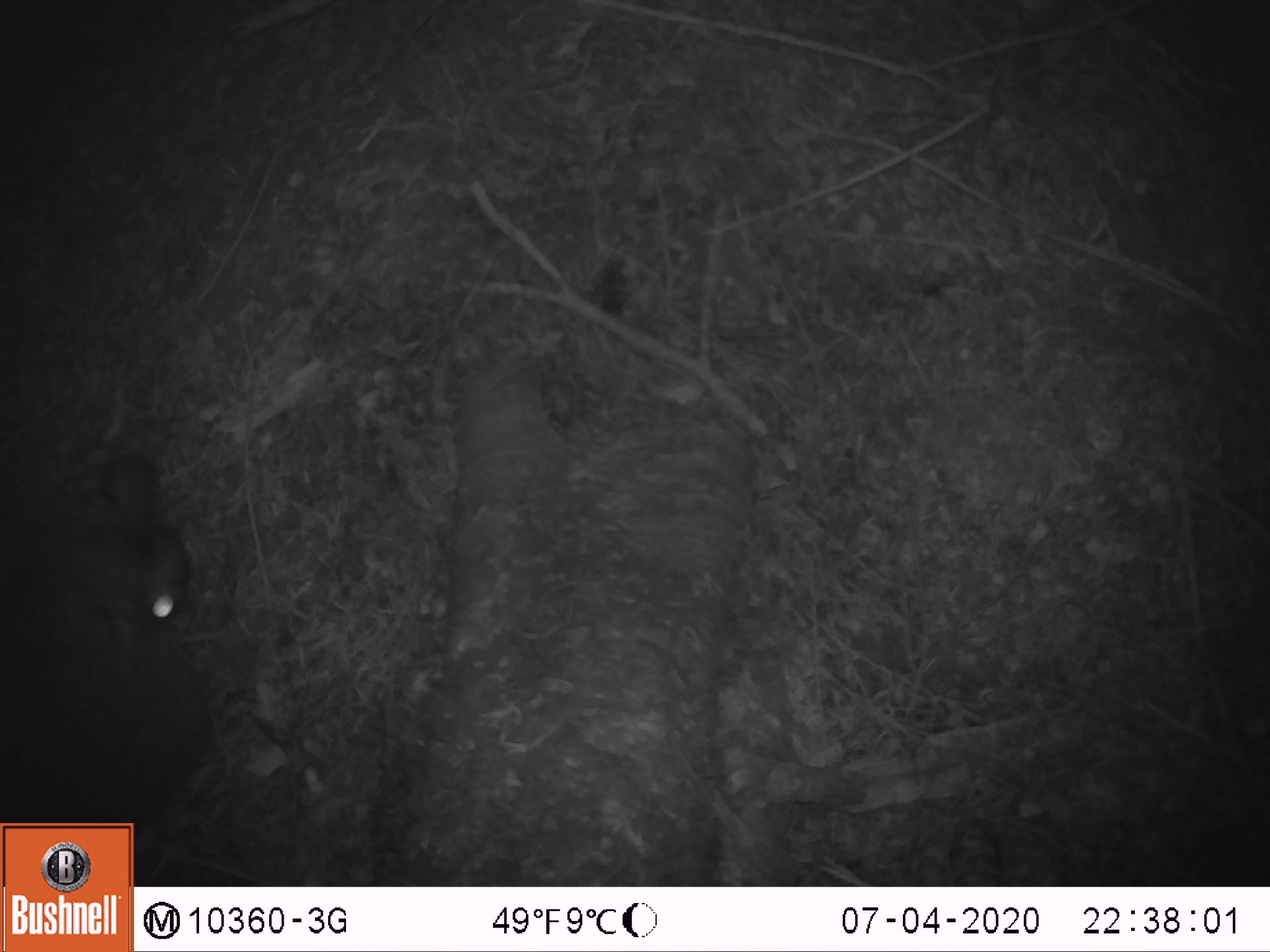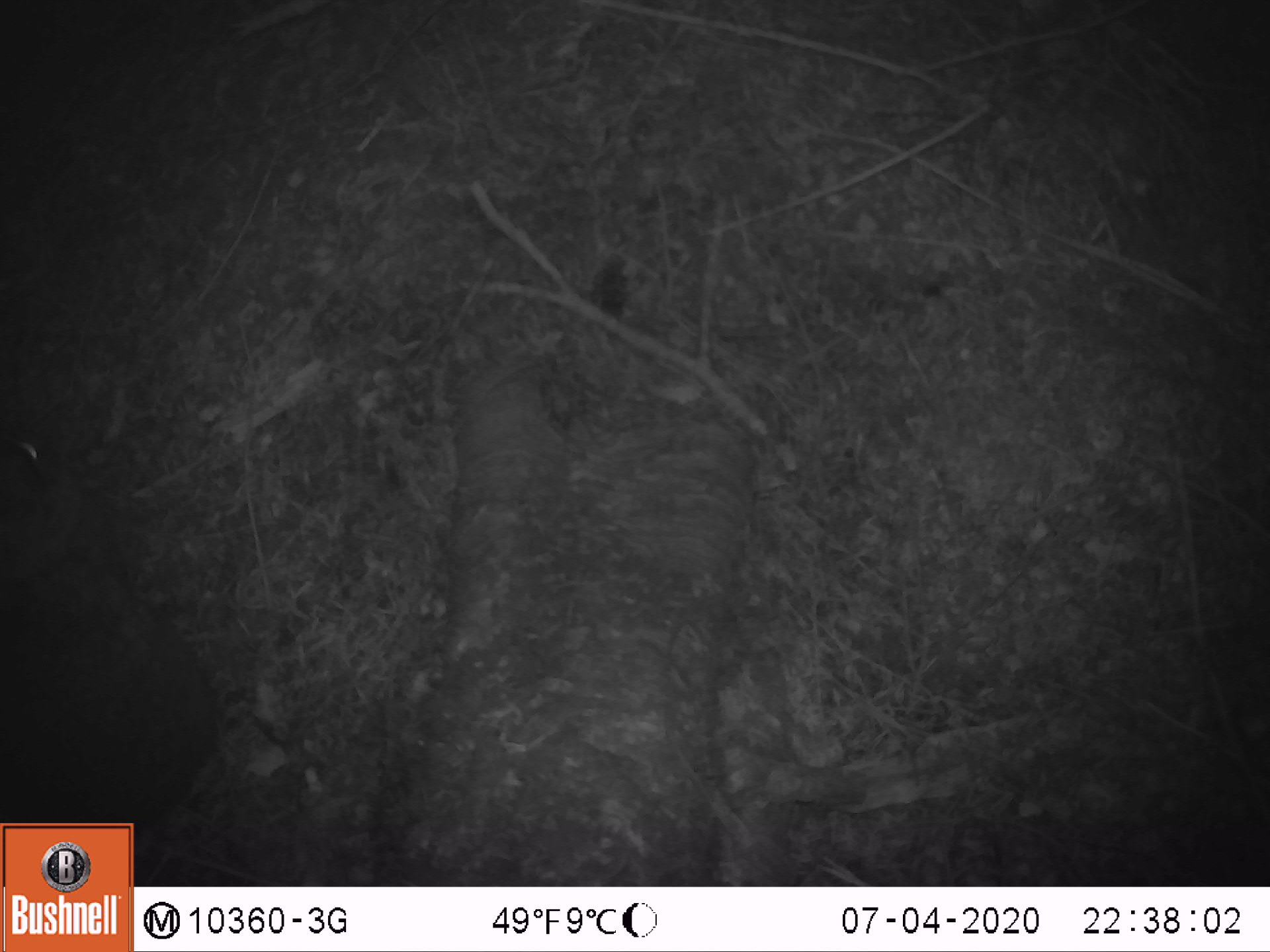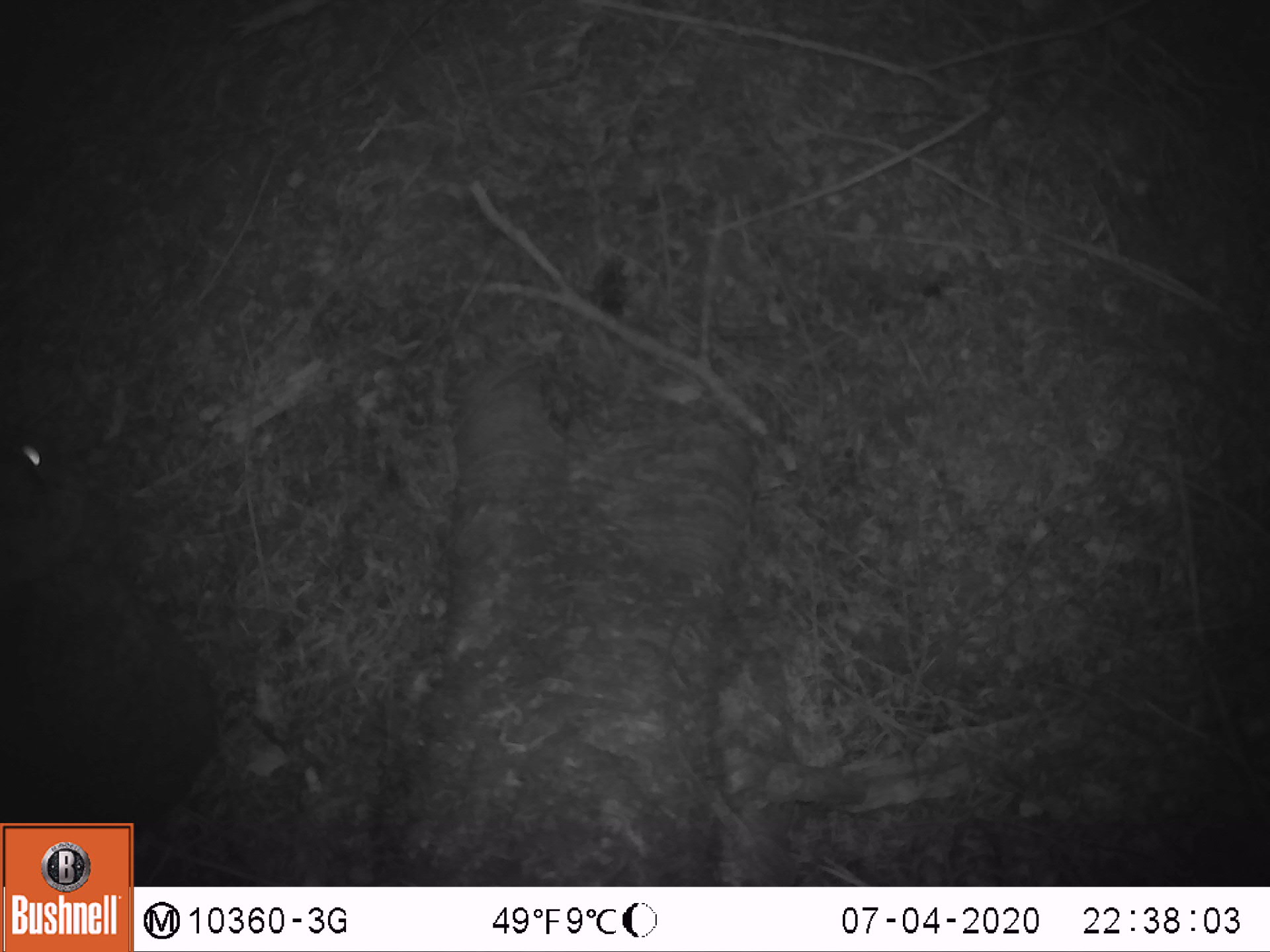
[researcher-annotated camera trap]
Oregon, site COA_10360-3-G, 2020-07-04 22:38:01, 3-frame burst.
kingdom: Animalia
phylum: Chordata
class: Mammalia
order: Lagomorpha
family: Leporidae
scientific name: Leporidae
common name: hares and rabbits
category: leporidae family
Leporidae family (hares and rabbits) (Leporidae).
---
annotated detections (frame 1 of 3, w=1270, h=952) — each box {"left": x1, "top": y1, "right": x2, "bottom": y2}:
leporidae family: {"left": 3, "top": 444, "right": 217, "bottom": 814}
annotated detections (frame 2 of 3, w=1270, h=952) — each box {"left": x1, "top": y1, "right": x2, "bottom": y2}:
leporidae family: {"left": 3, "top": 410, "right": 211, "bottom": 816}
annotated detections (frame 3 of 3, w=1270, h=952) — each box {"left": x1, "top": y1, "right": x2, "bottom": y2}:
leporidae family: {"left": 3, "top": 425, "right": 222, "bottom": 818}